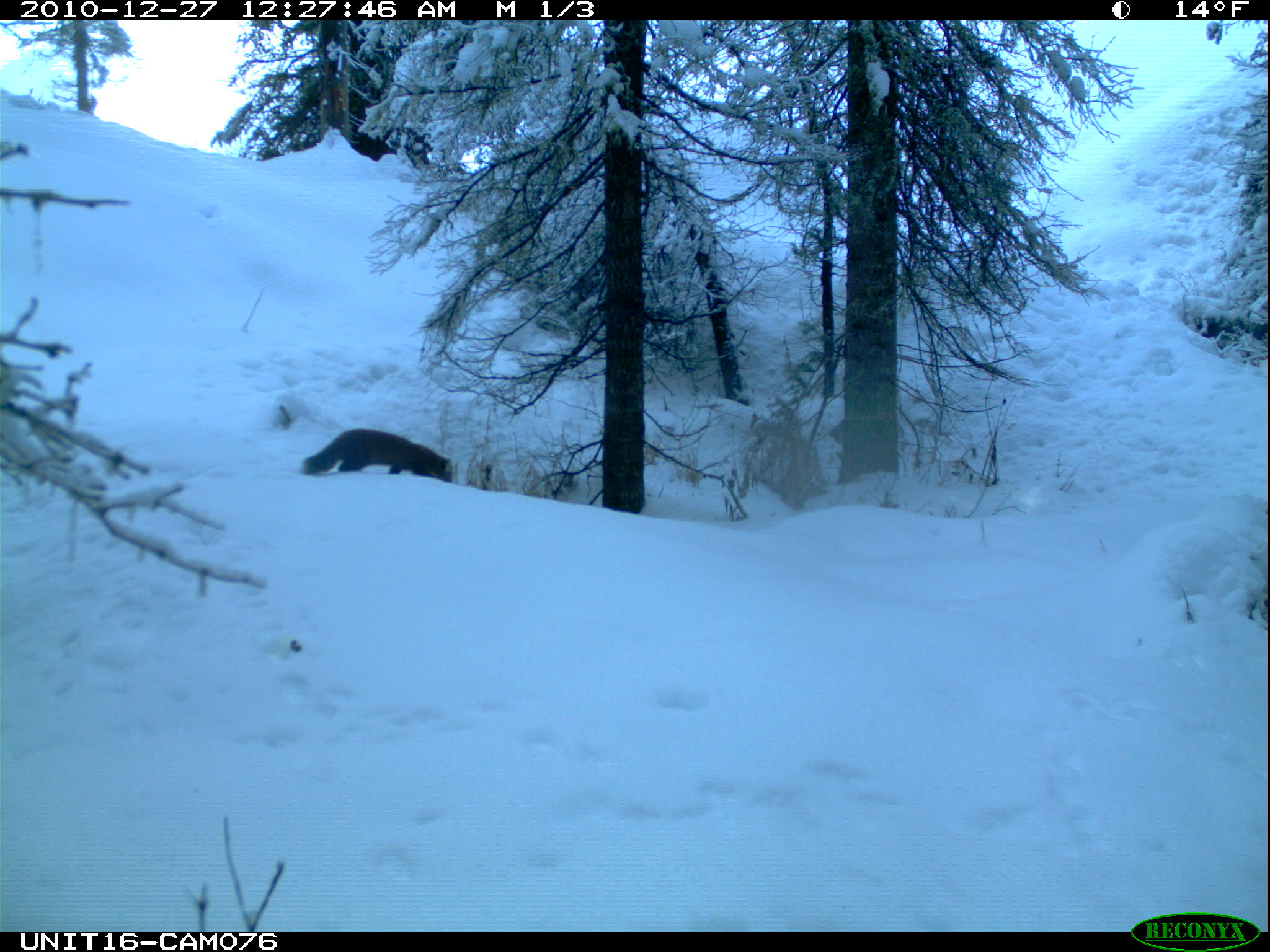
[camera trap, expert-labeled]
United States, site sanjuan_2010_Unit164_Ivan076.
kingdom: Animalia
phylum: Chordata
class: Mammalia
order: Carnivora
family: Mustelidae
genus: Martes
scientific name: Martes americana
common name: american marten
Martes americana (american marten).